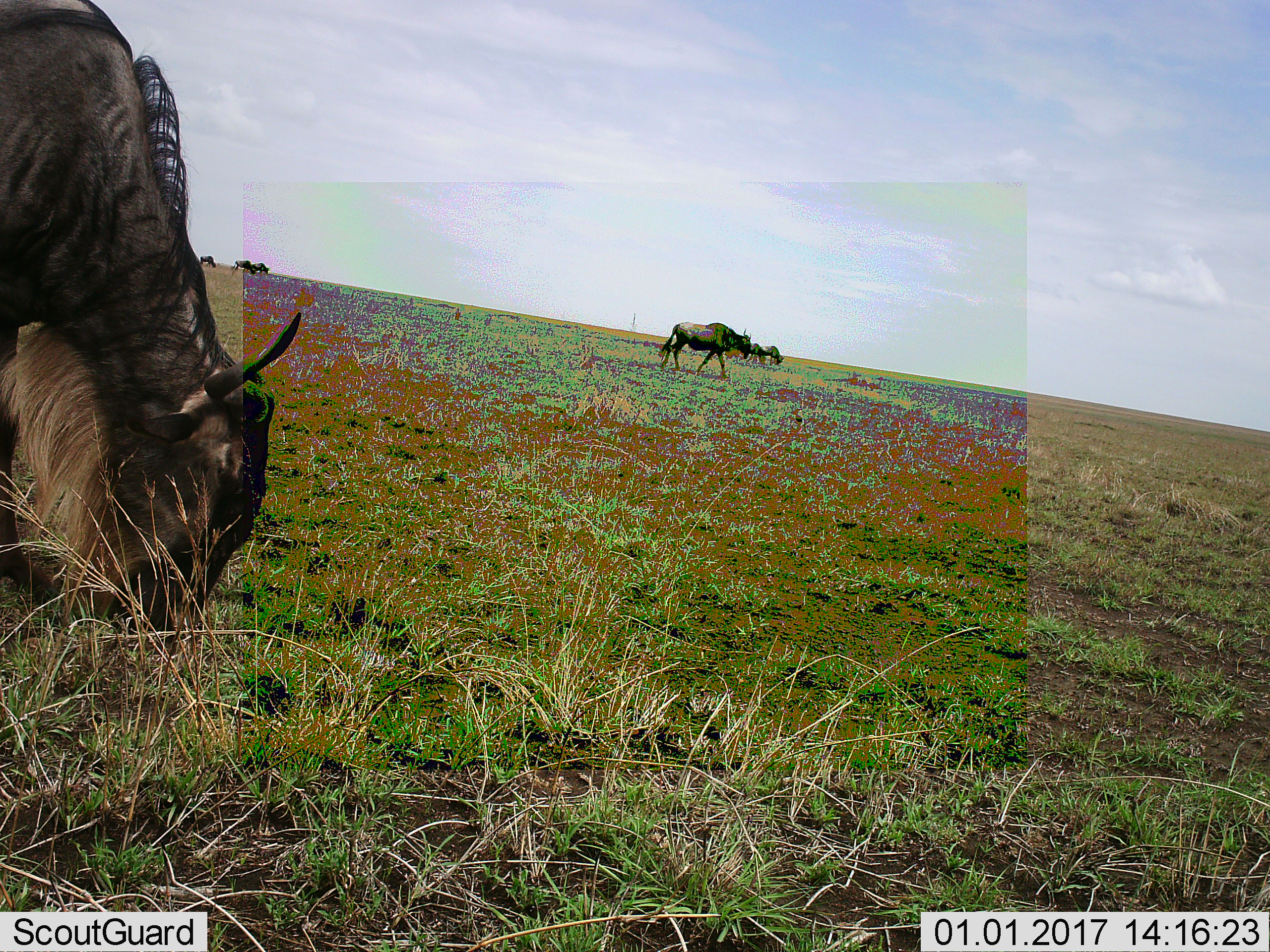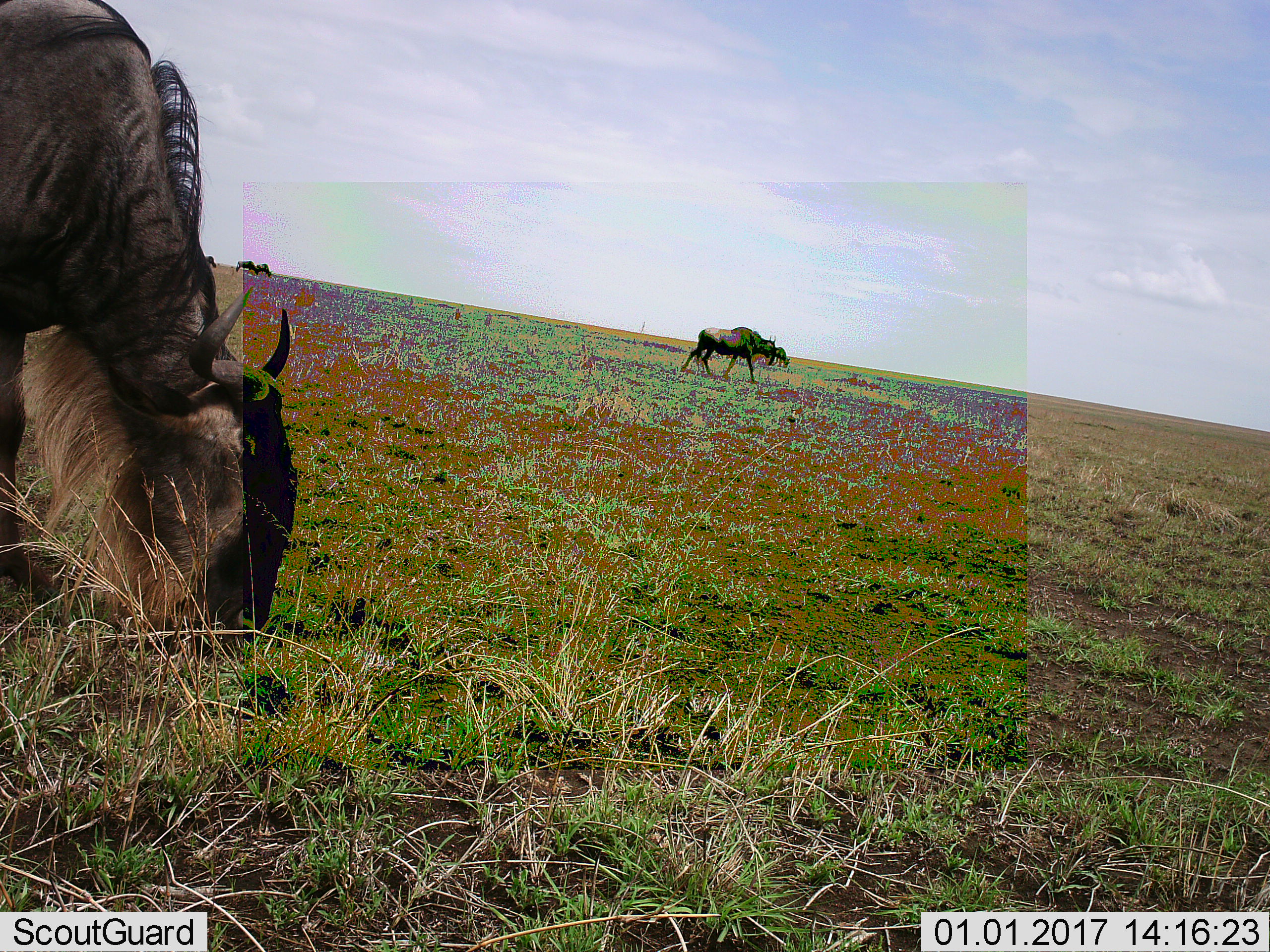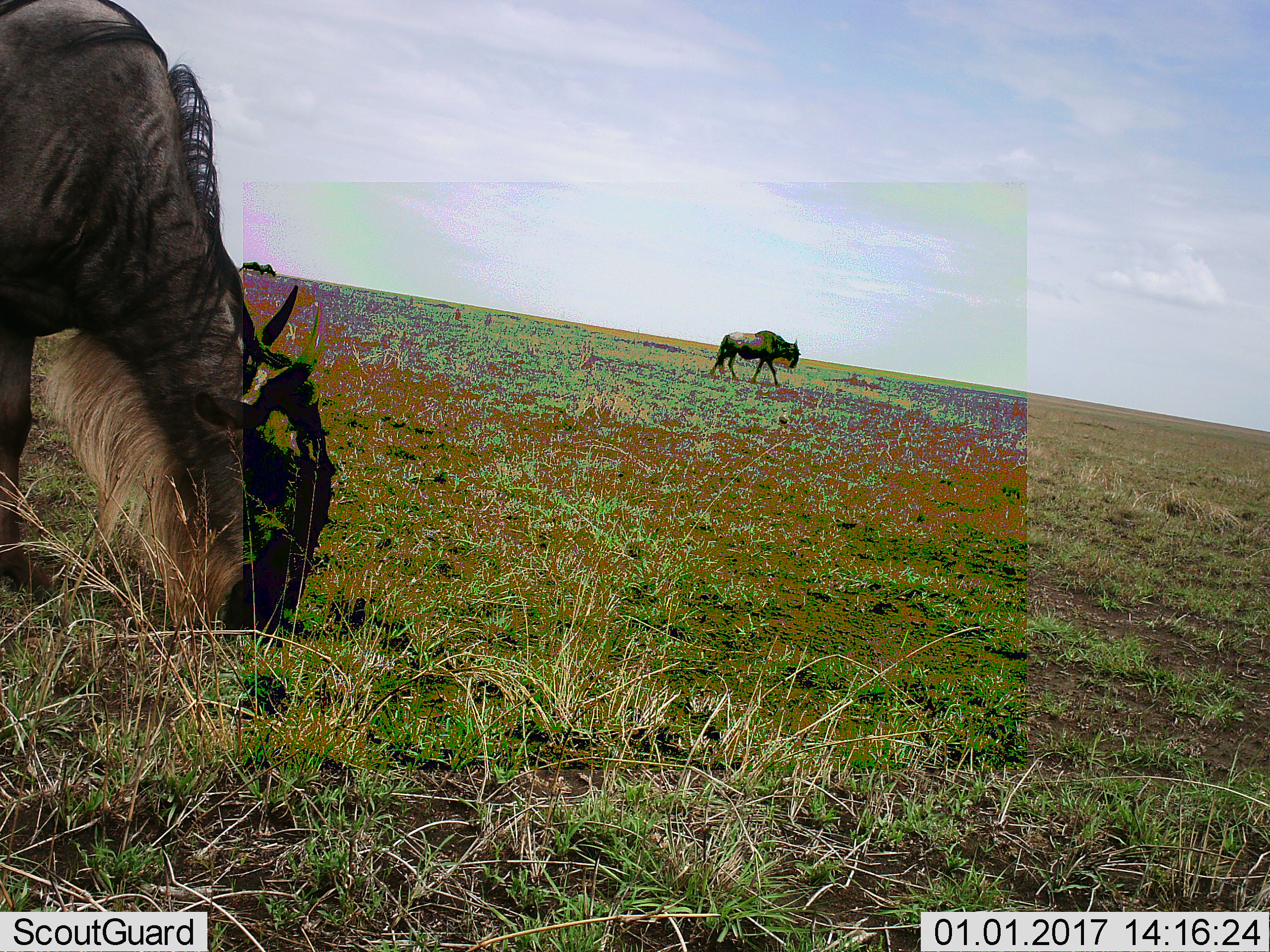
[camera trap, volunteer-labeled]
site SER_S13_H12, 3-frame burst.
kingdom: Animalia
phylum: Chordata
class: Mammalia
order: Artiodactyla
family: Bovidae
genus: Connochaetes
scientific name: Connochaetes taurinus taurinus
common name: blue wildebeest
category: wildebeestblue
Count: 7.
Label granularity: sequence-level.